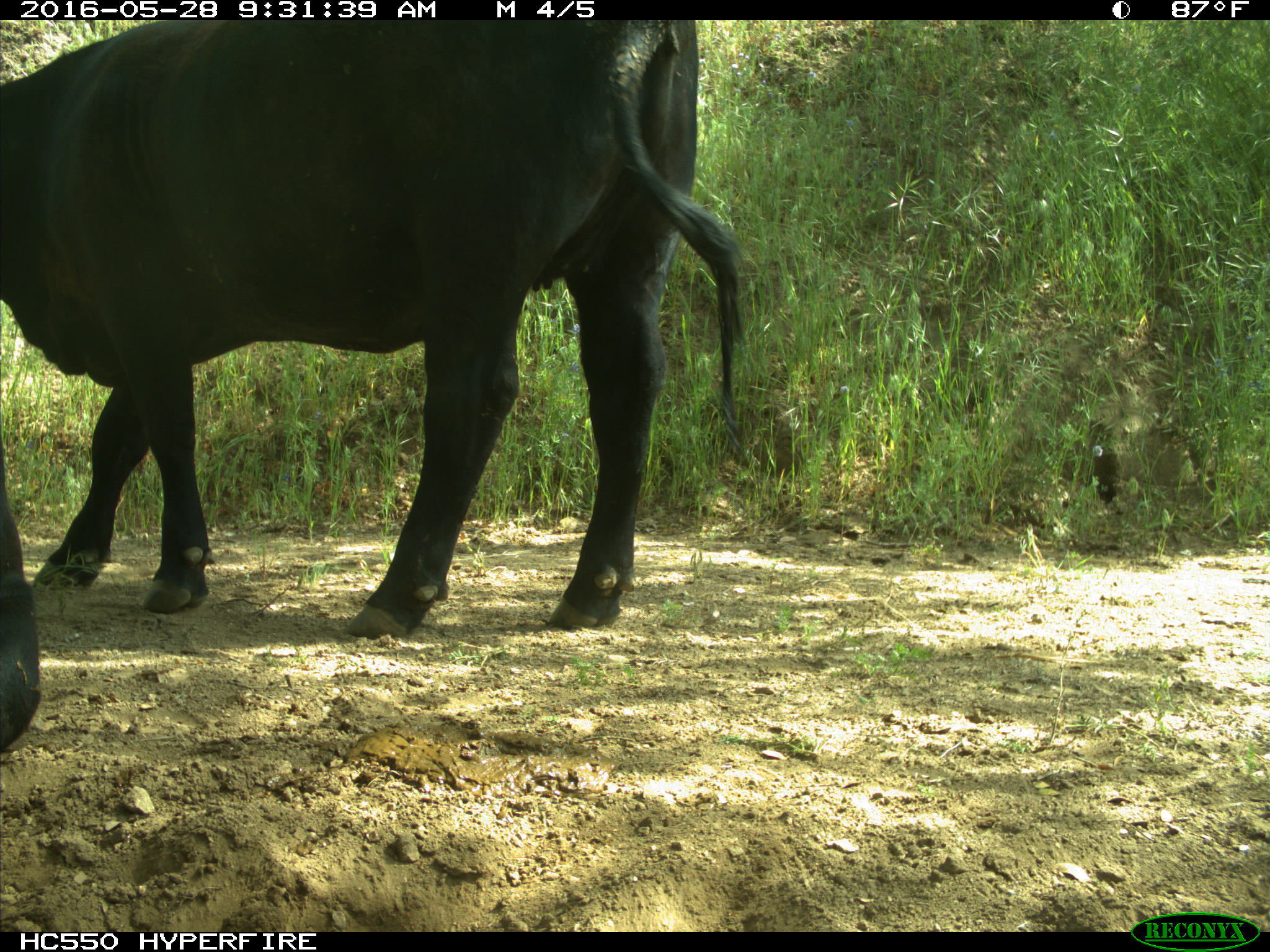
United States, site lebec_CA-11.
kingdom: Animalia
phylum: Chordata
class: Mammalia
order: Artiodactyla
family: Bovidae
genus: Bos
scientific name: Bos taurus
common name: domestic cow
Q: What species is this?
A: Bos taurus (domestic cow).